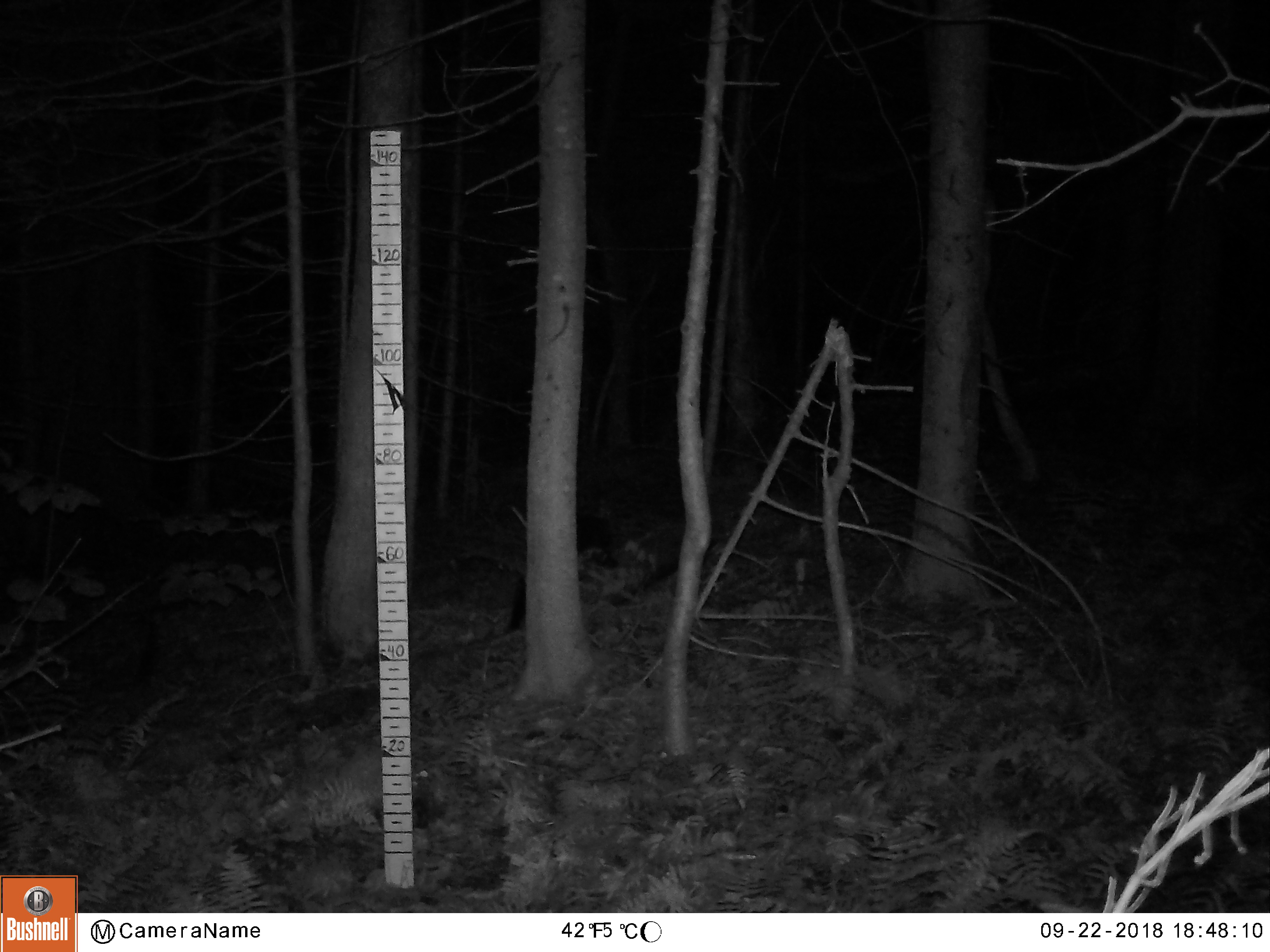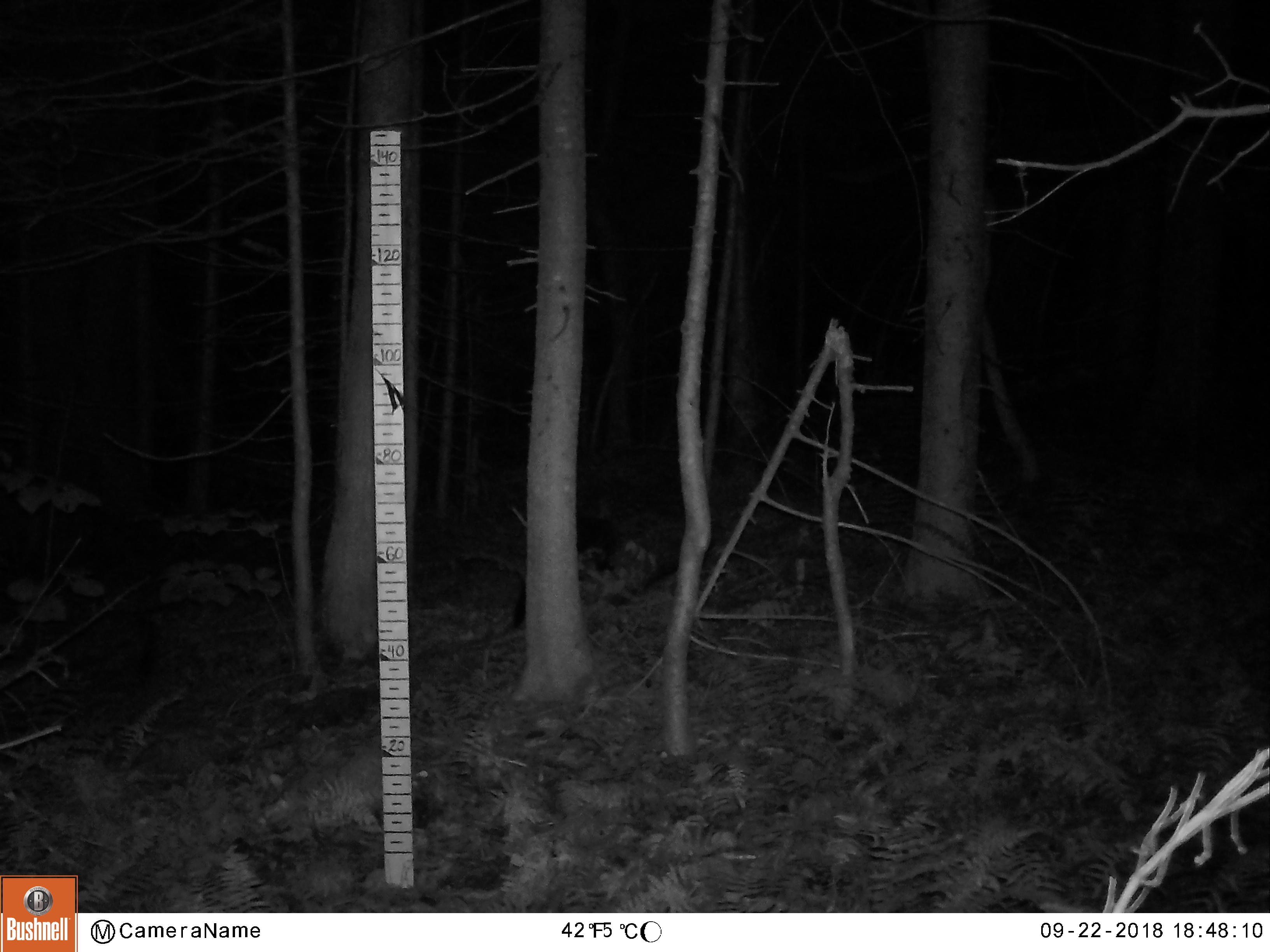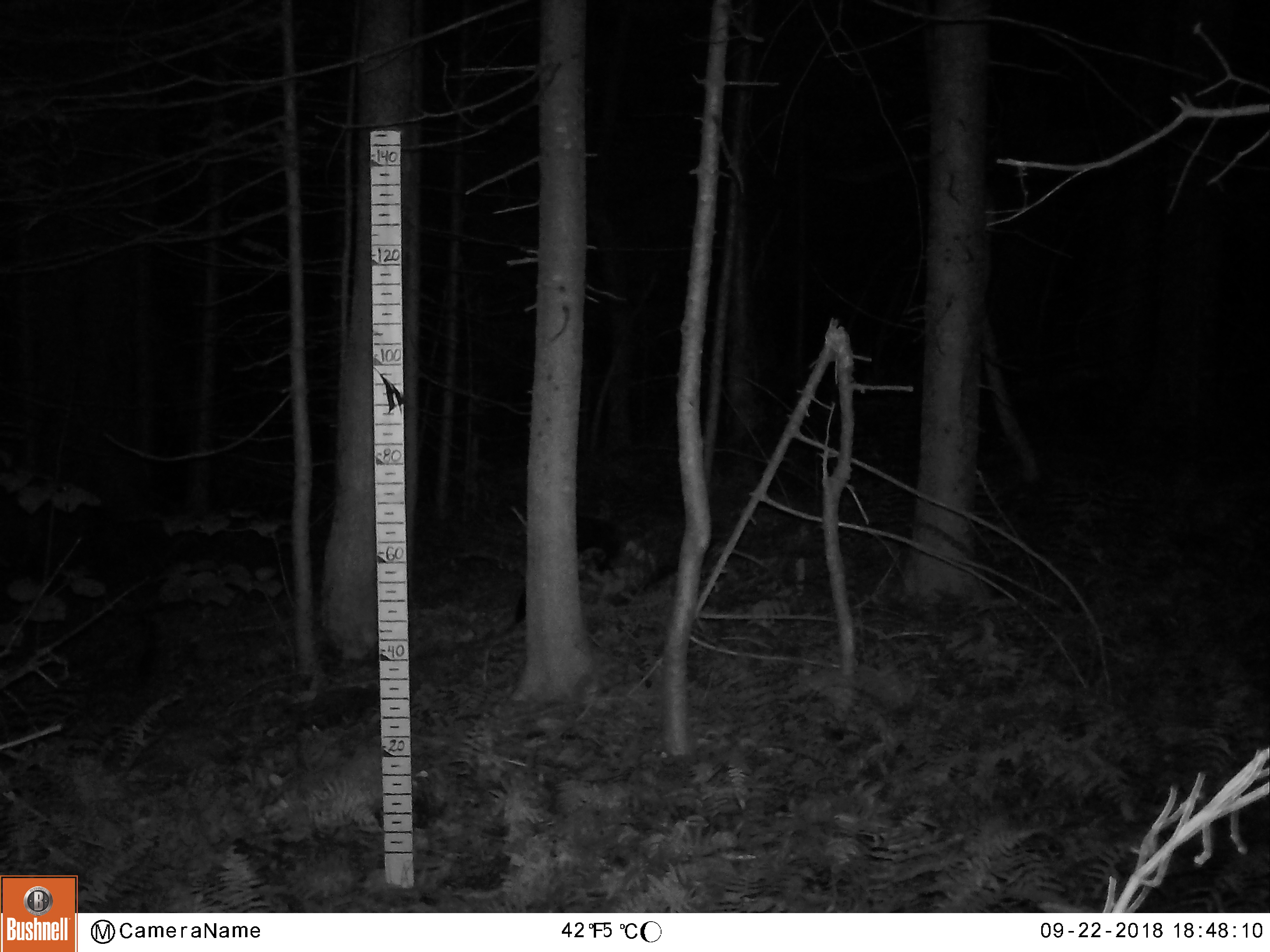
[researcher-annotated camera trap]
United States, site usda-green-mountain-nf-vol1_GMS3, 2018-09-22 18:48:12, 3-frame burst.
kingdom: Animalia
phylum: Chordata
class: Mammalia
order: Carnivora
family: Mustelidae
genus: Pekania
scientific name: Pekania pennanti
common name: fisher